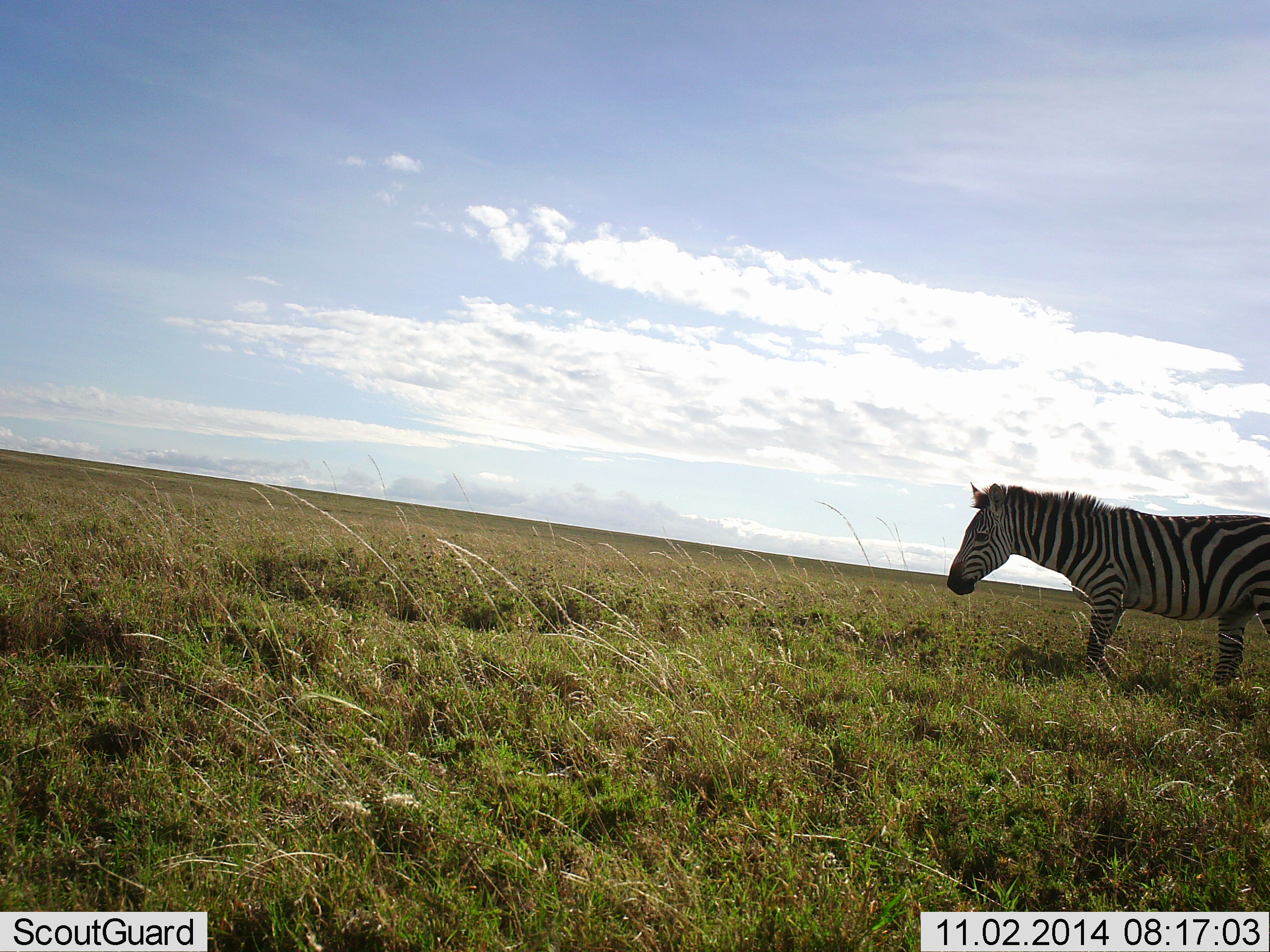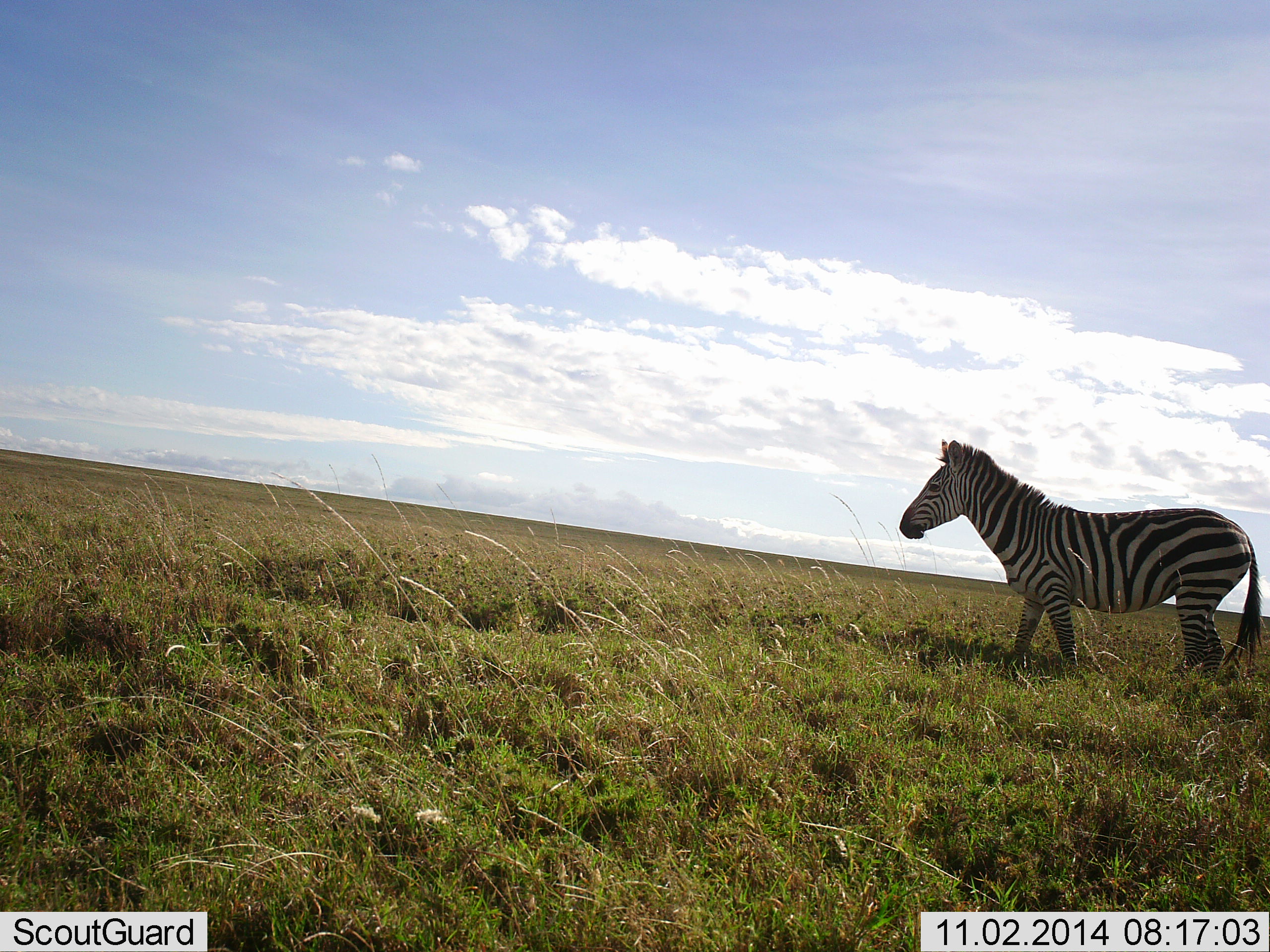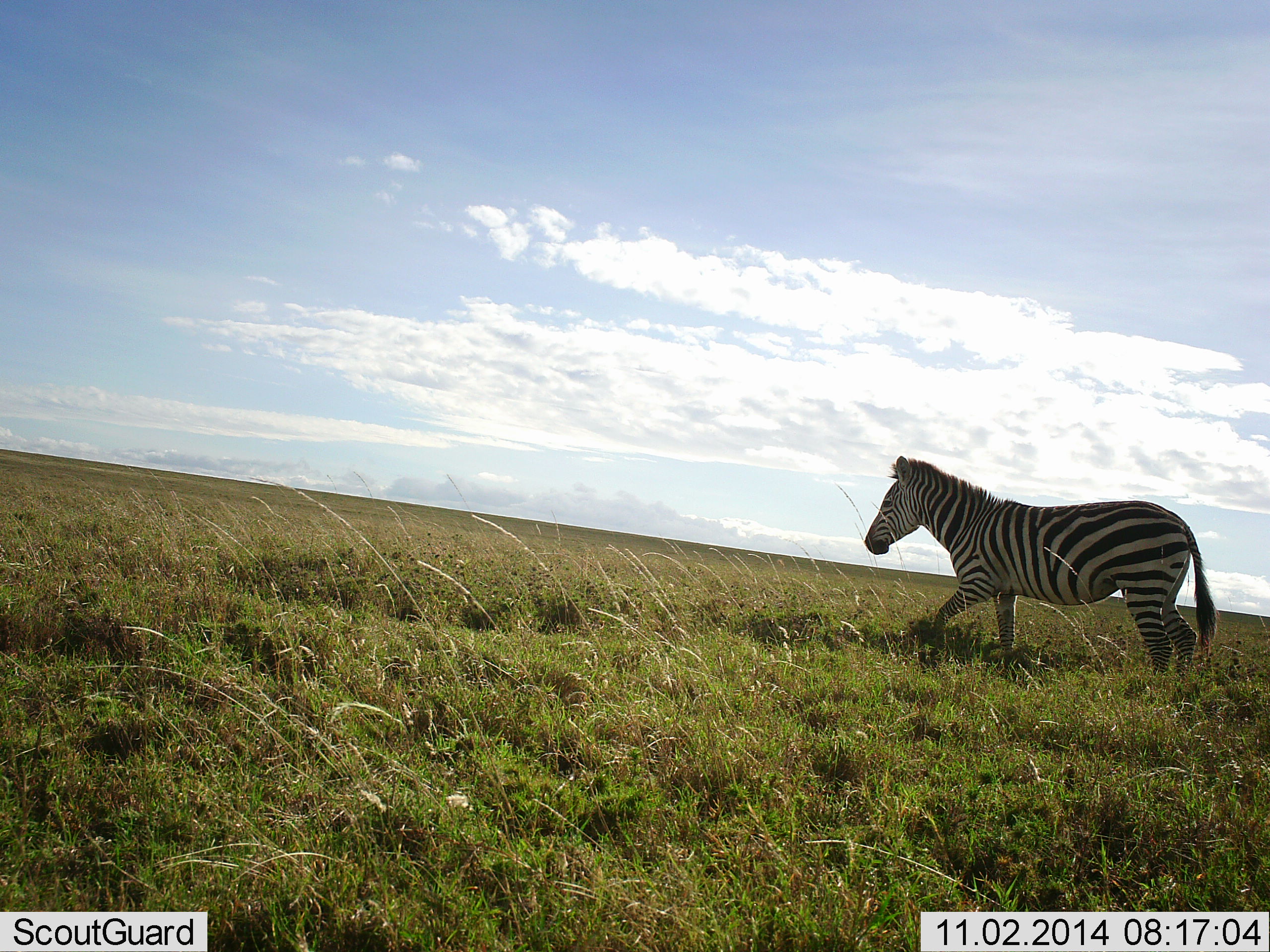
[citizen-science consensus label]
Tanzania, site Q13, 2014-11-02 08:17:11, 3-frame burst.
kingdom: Animalia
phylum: Chordata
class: Mammalia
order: Perissodactyla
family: Equidae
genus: Equus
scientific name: Equus quagga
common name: plains zebra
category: zebra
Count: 1.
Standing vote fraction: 10%.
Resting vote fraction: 0%.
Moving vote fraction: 90%.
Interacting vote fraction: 0%.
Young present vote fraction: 0%.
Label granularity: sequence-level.